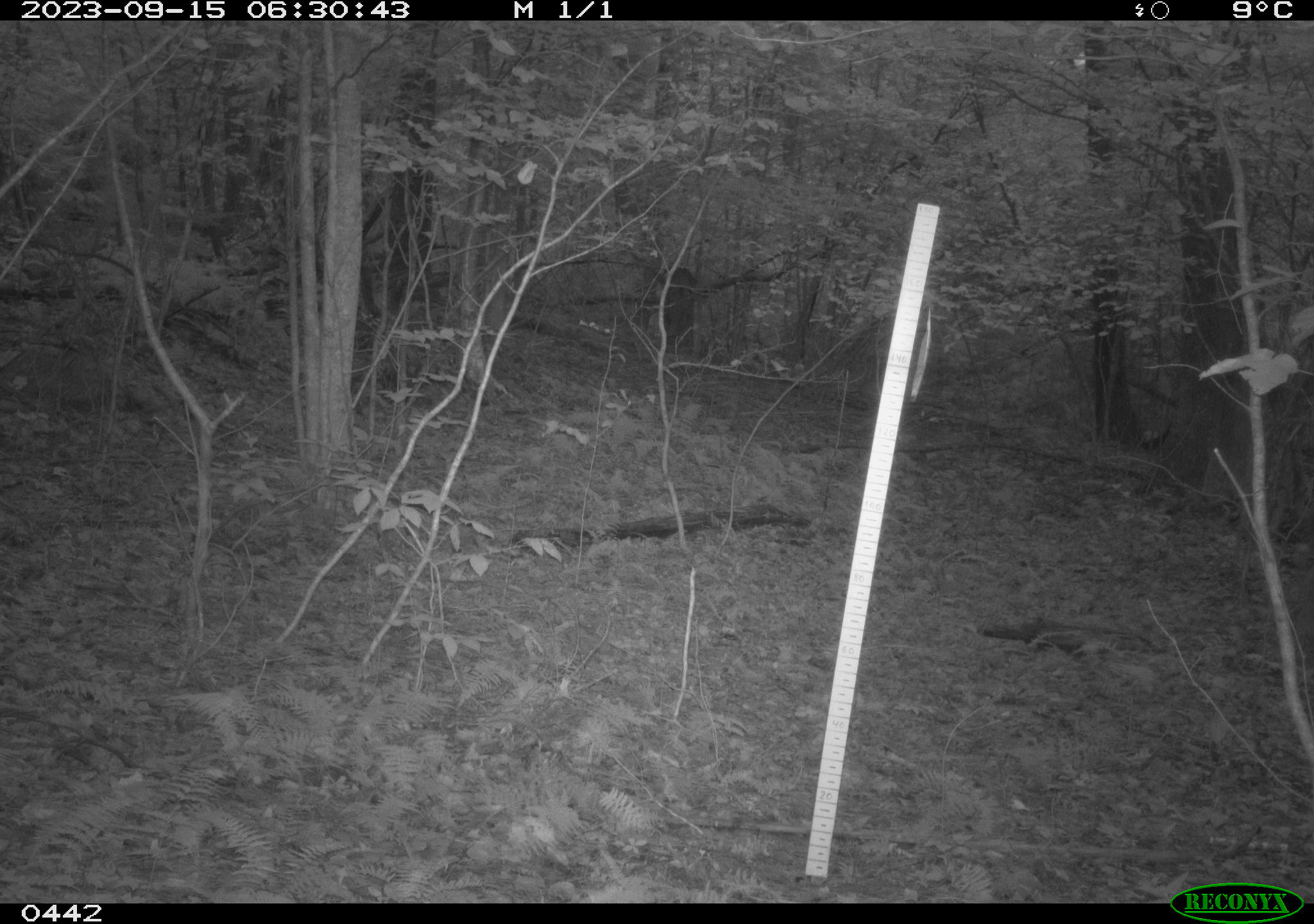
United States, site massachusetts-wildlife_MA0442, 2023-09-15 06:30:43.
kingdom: Animalia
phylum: Chordata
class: Mammalia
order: Artiodactyla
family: Cervidae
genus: Odocoileus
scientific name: Odocoileus virginianus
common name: white-tailed deer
White-tailed deer (Odocoileus virginianus).